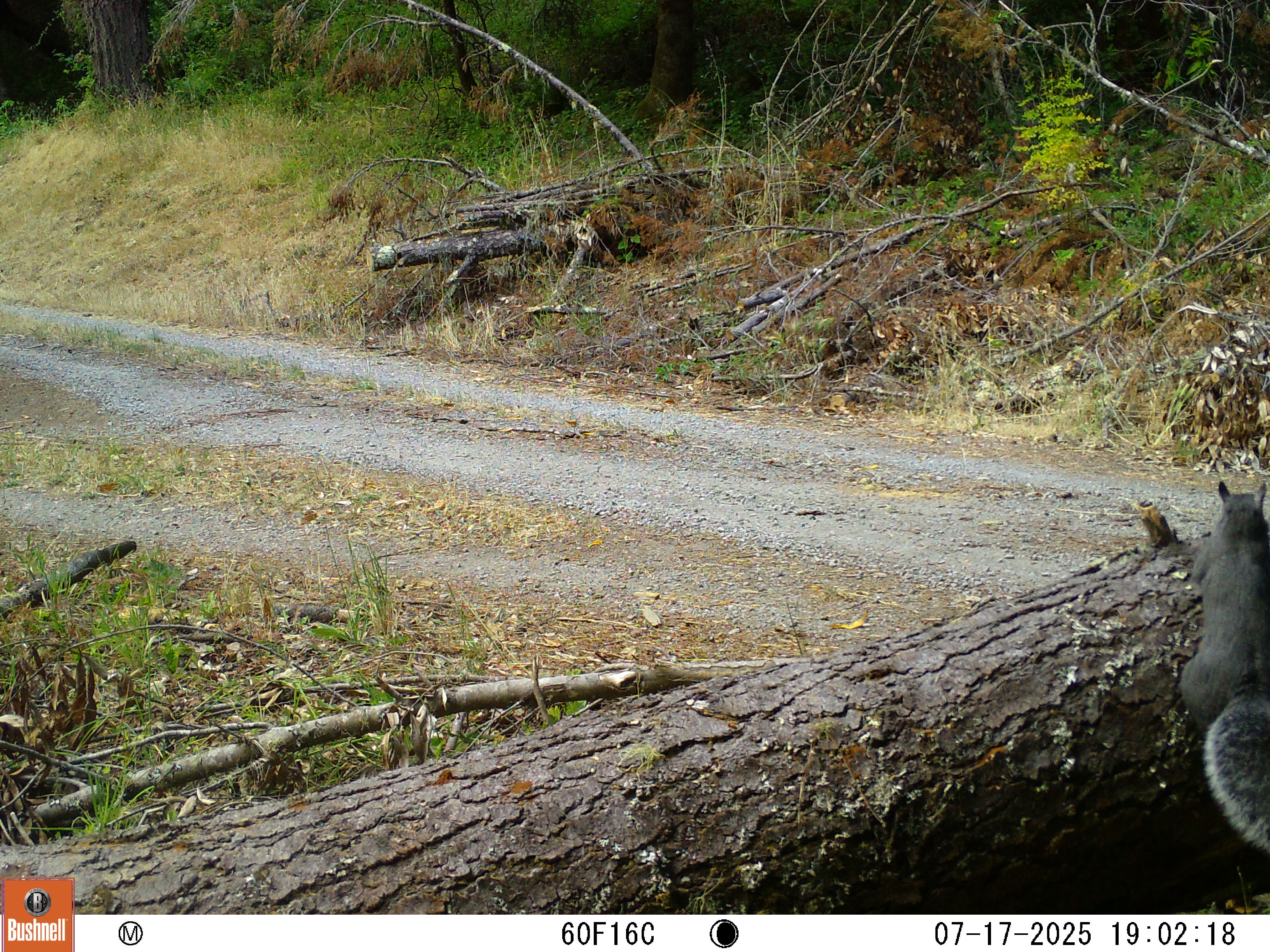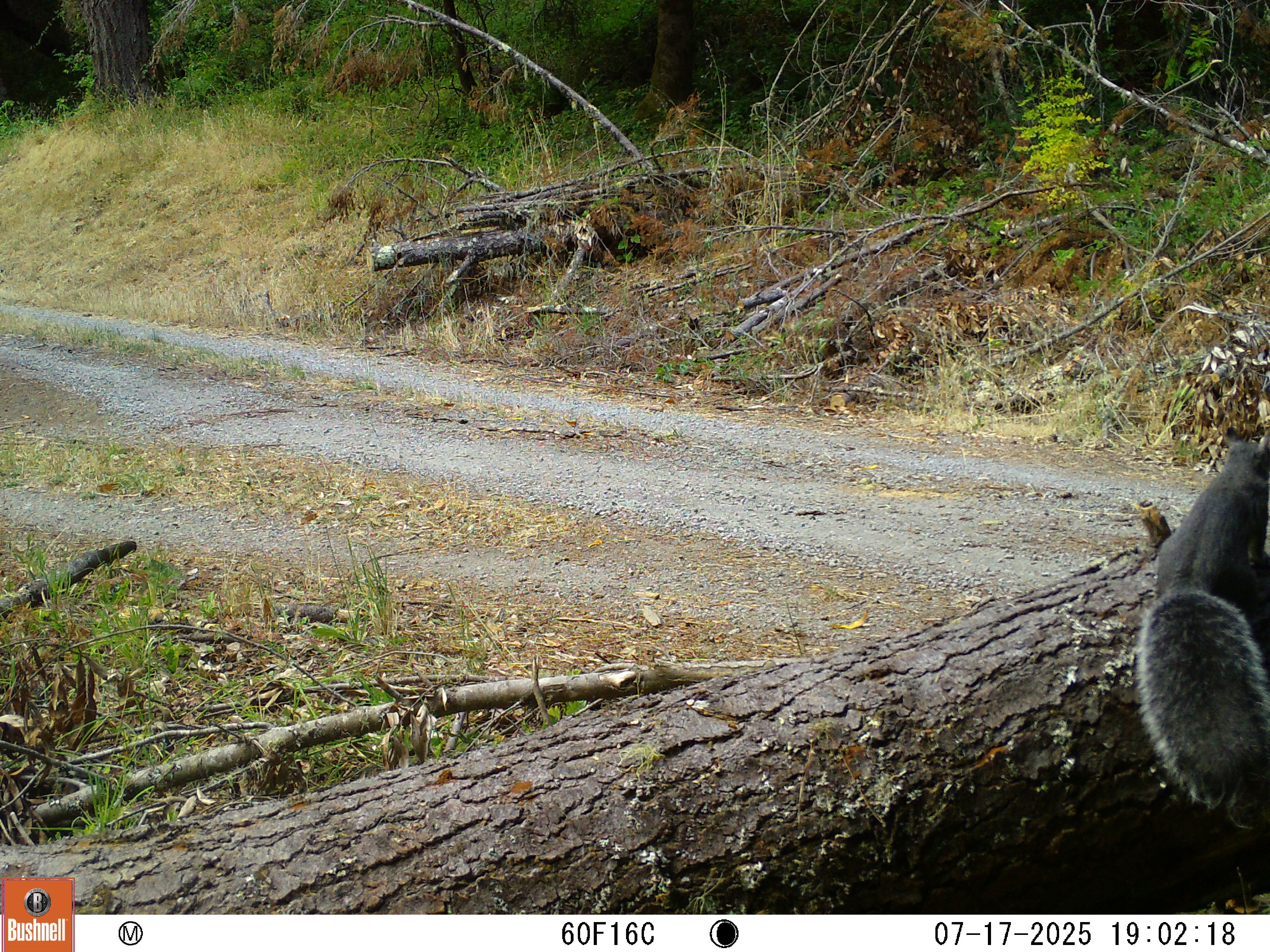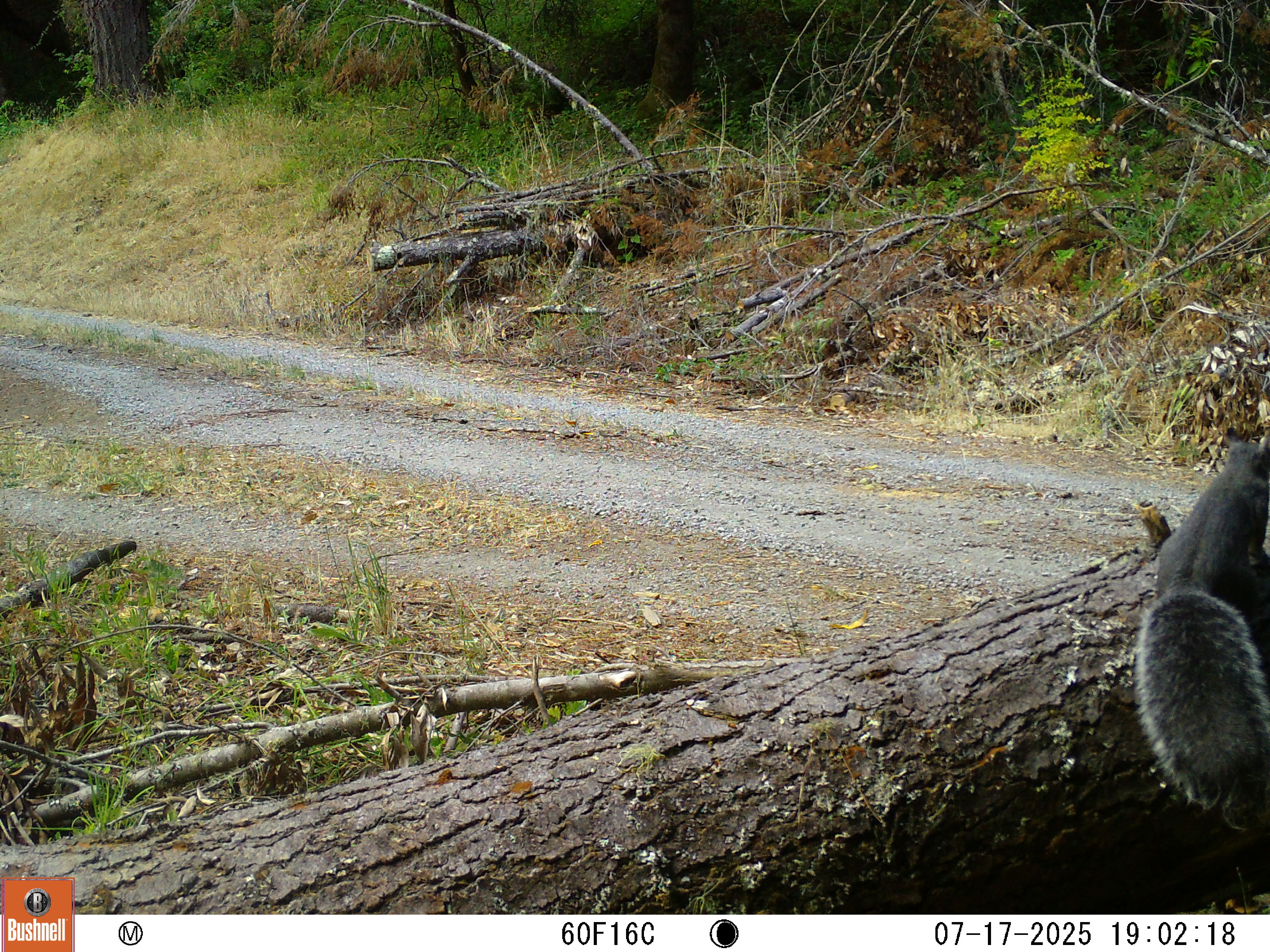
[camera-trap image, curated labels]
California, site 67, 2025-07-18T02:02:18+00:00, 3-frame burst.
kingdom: Animalia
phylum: Chordata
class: Mammalia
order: Rodentia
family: Sciuridae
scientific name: Sciuridae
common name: squirrel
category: unknown squirrel